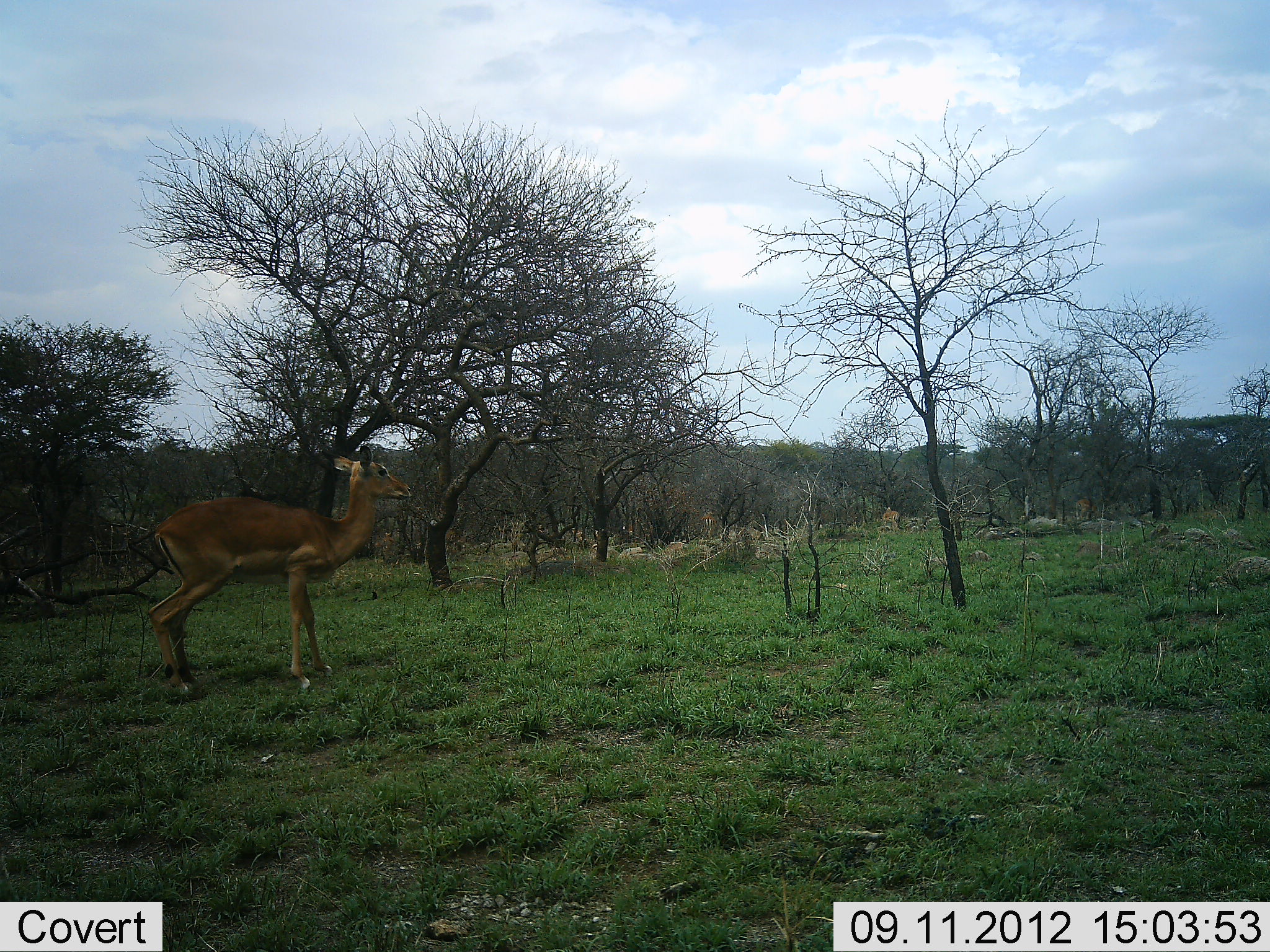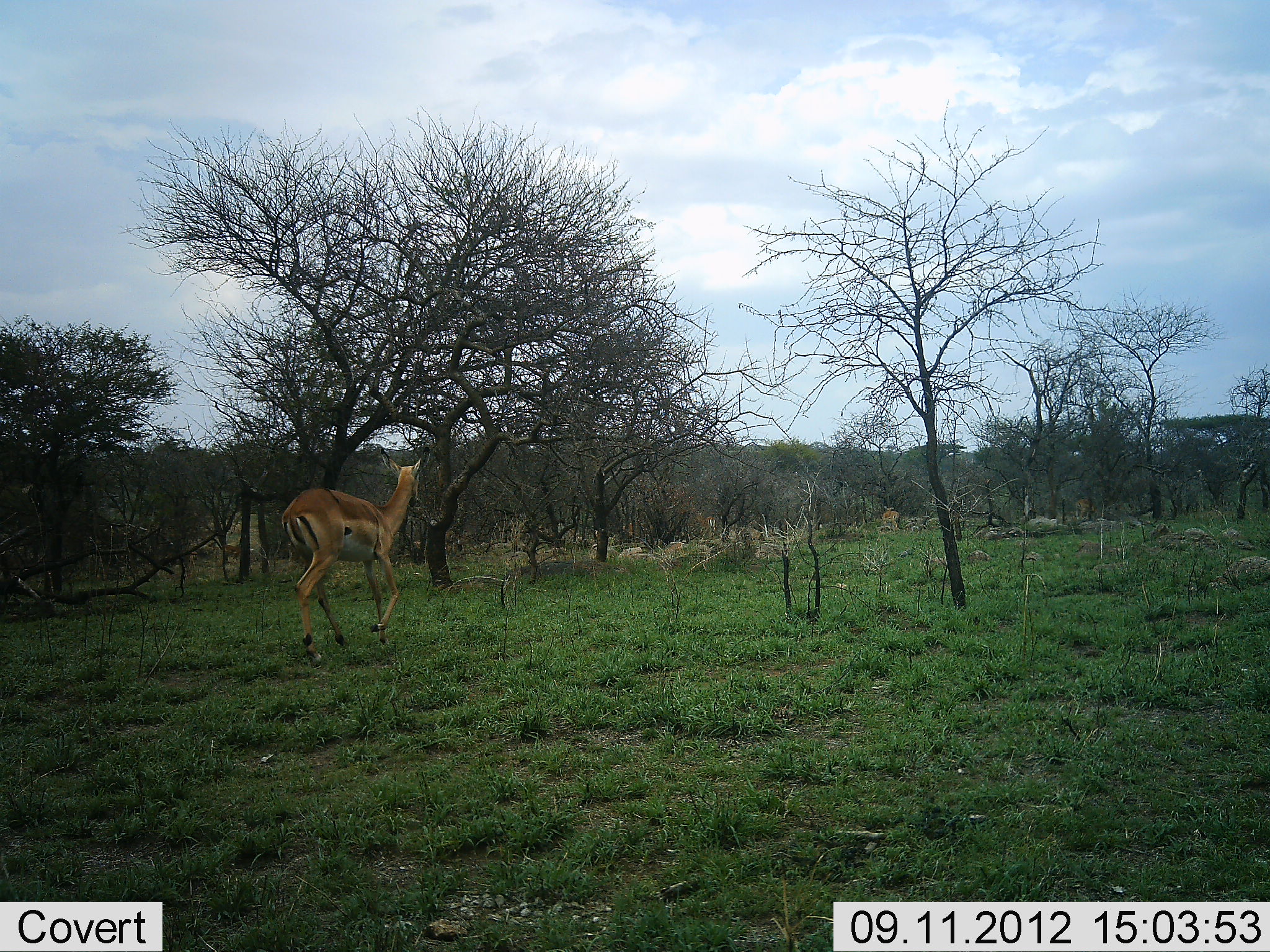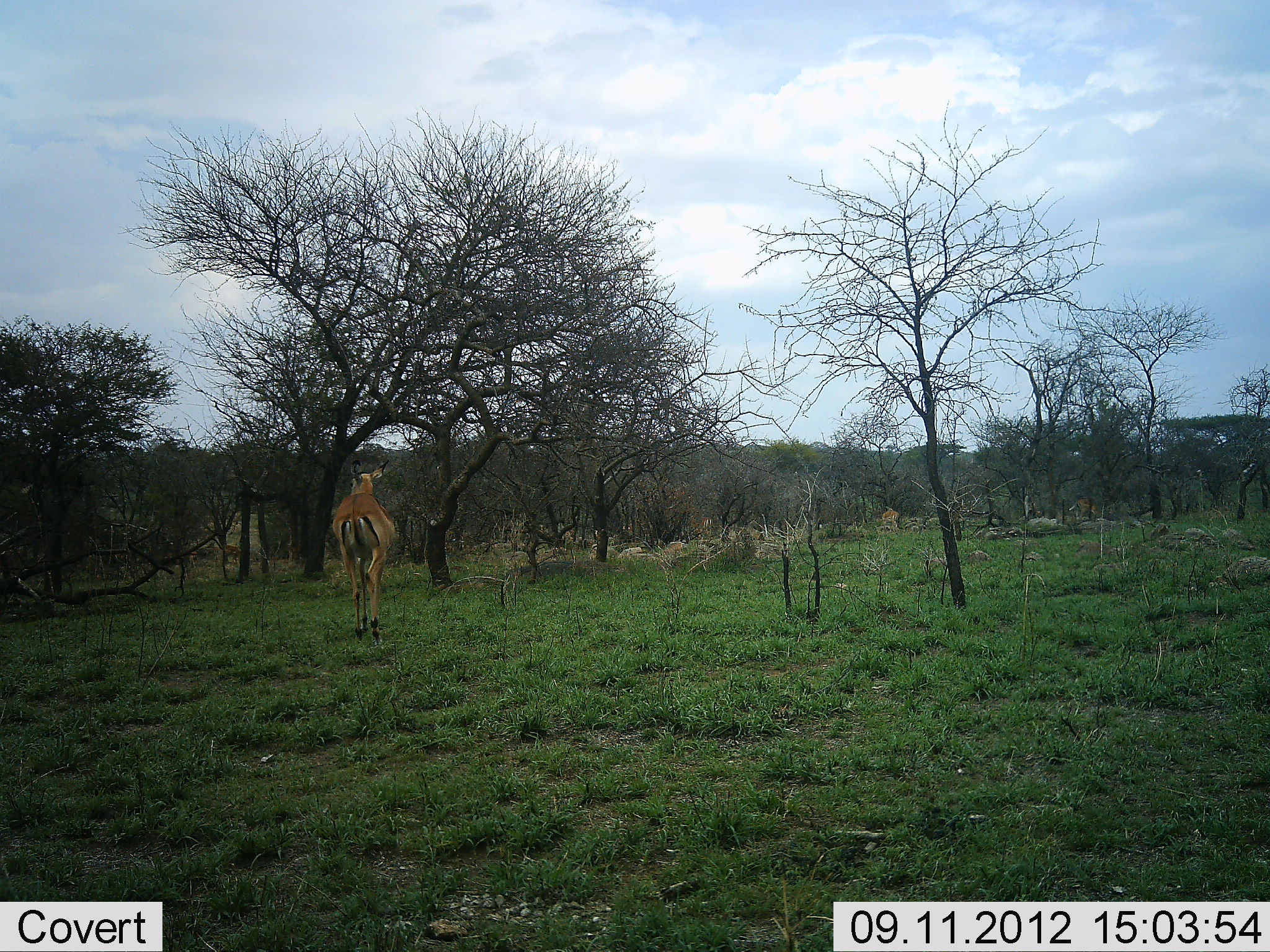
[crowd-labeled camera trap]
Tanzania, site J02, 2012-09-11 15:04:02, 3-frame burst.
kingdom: Animalia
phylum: Chordata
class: Mammalia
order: Artiodactyla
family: Bovidae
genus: Aepyceros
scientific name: Aepyceros melampus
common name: impala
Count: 1.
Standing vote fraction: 10%.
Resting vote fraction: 0%.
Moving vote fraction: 100%.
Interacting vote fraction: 0%.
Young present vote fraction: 0%.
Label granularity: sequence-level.